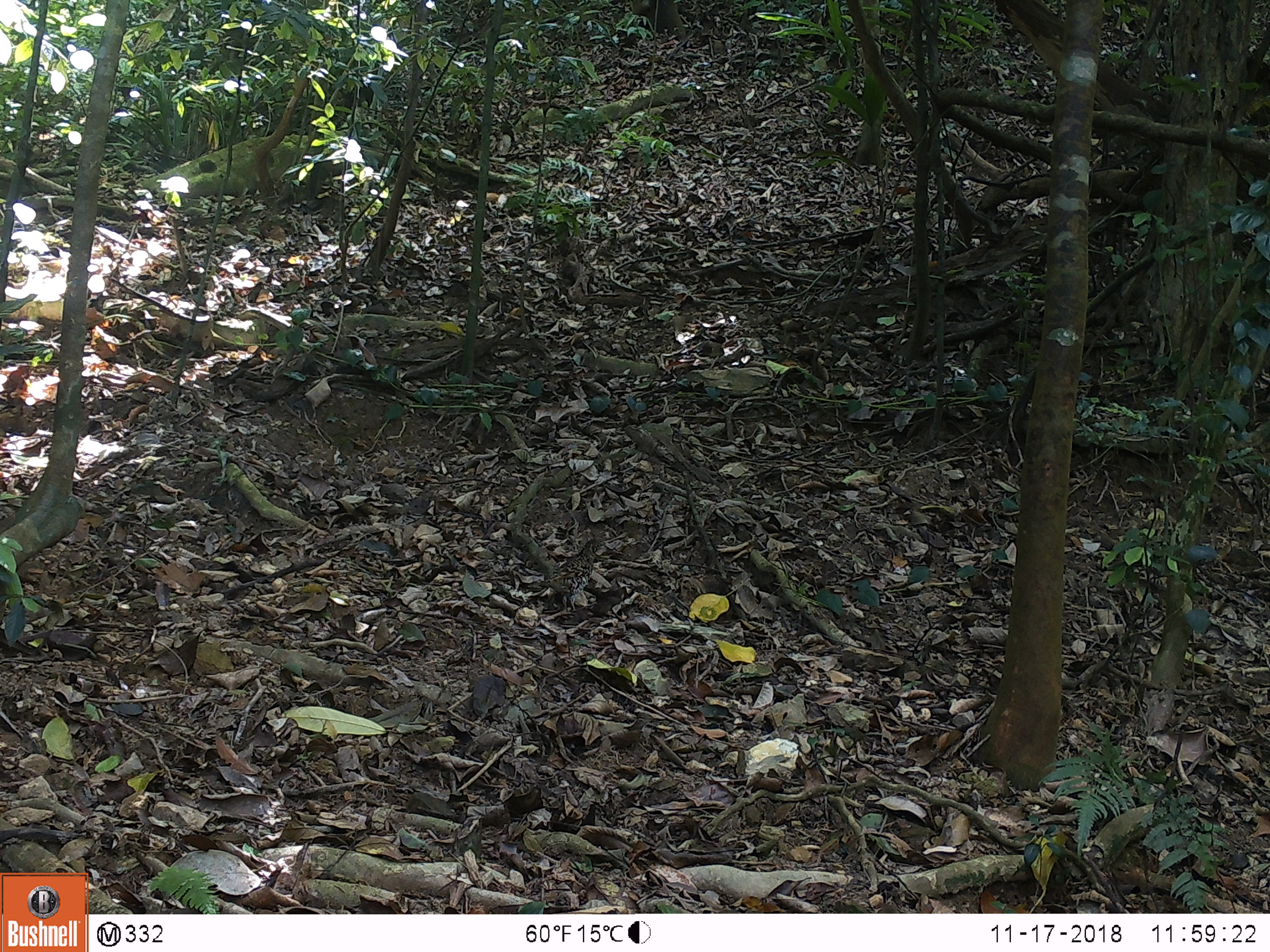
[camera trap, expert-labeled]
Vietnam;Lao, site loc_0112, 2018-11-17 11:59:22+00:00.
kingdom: Animalia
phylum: Chordata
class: Aves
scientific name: Aves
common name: bird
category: unidentified bird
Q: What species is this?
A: Unidentified bird (bird) (Aves).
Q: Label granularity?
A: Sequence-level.